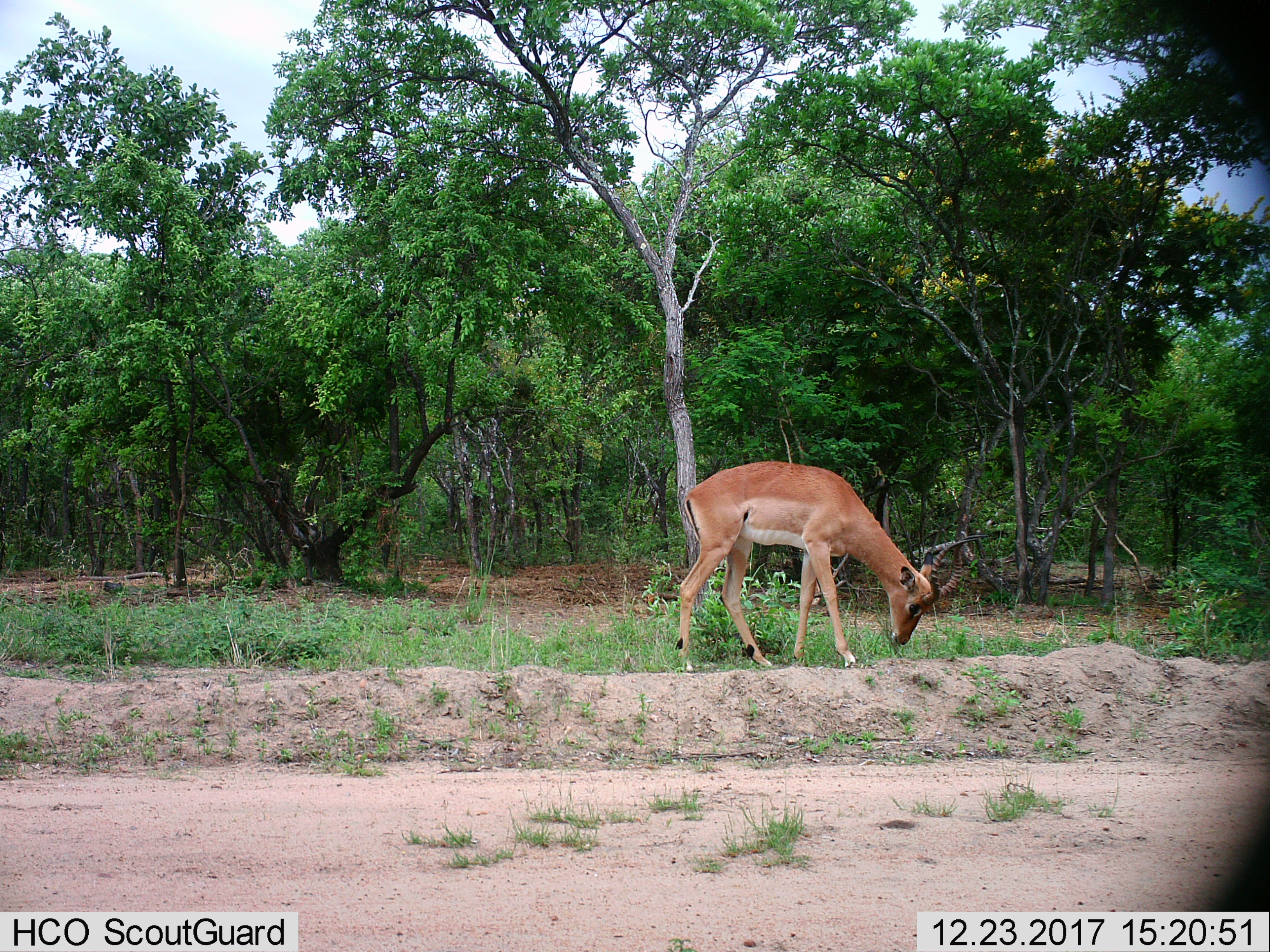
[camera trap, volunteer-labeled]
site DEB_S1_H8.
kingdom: Animalia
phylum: Chordata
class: Mammalia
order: Artiodactyla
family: Bovidae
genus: Aepyceros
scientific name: Aepyceros melampus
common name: impala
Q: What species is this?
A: Impala (Aepyceros melampus).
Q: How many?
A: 1.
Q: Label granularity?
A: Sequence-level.